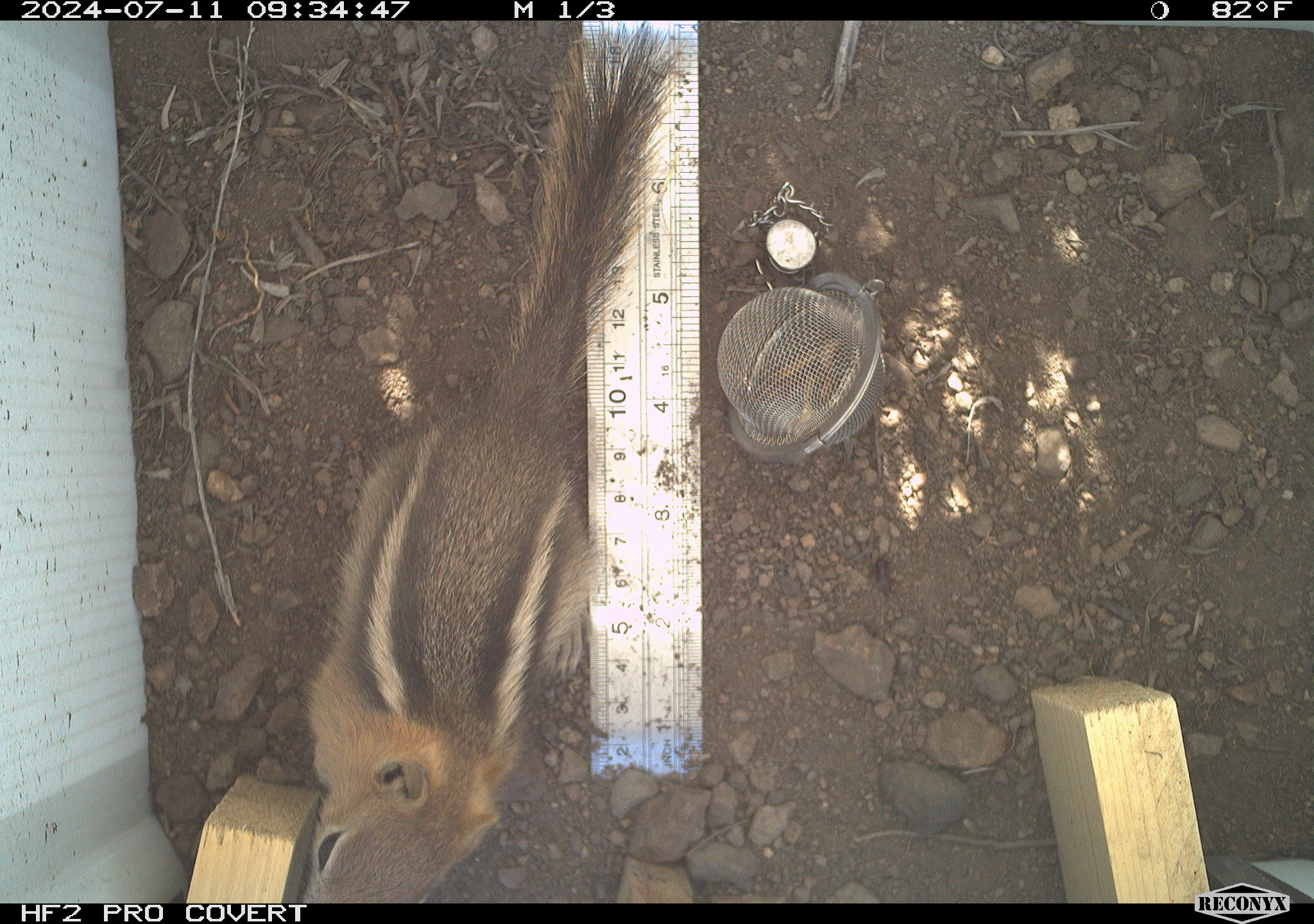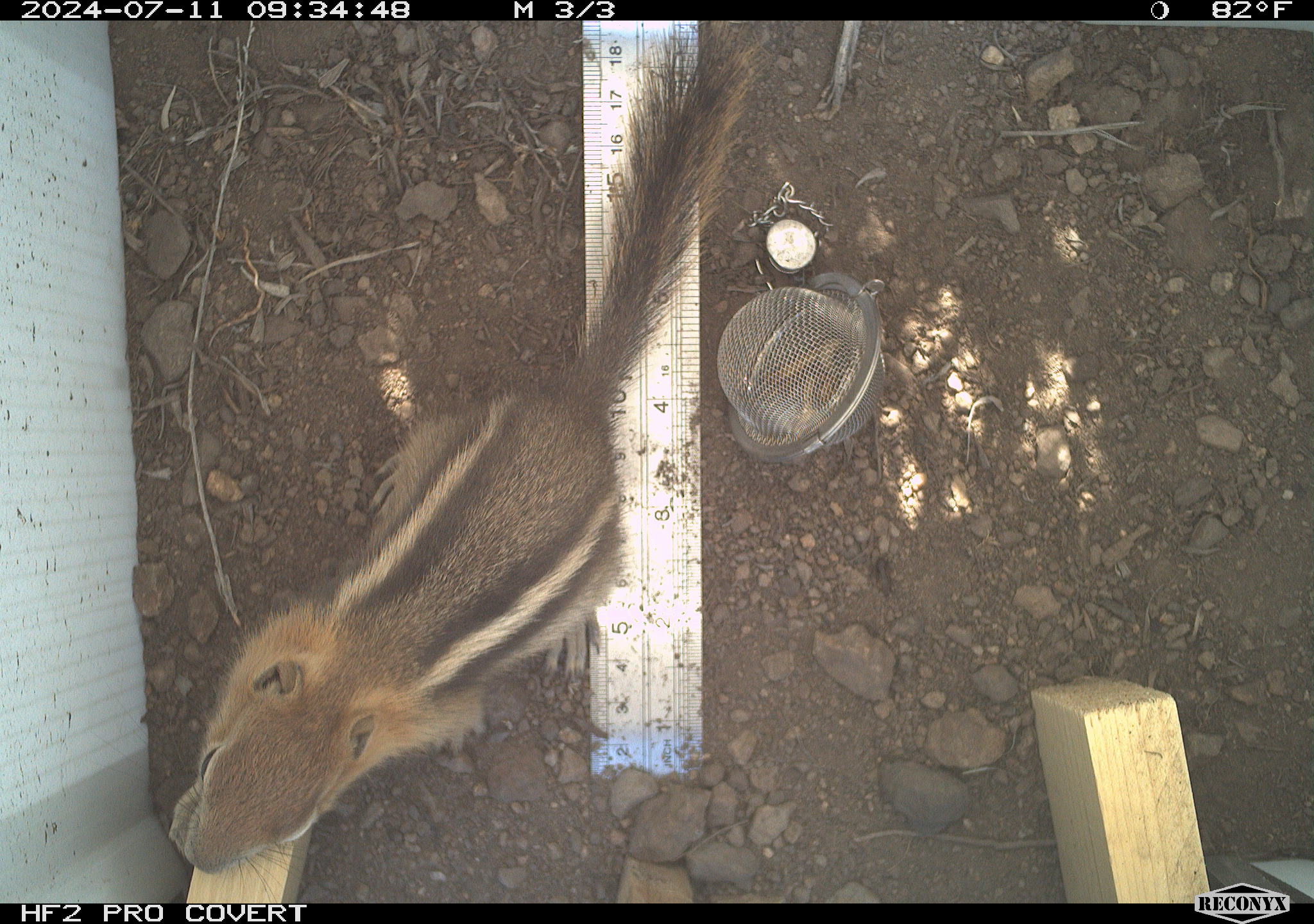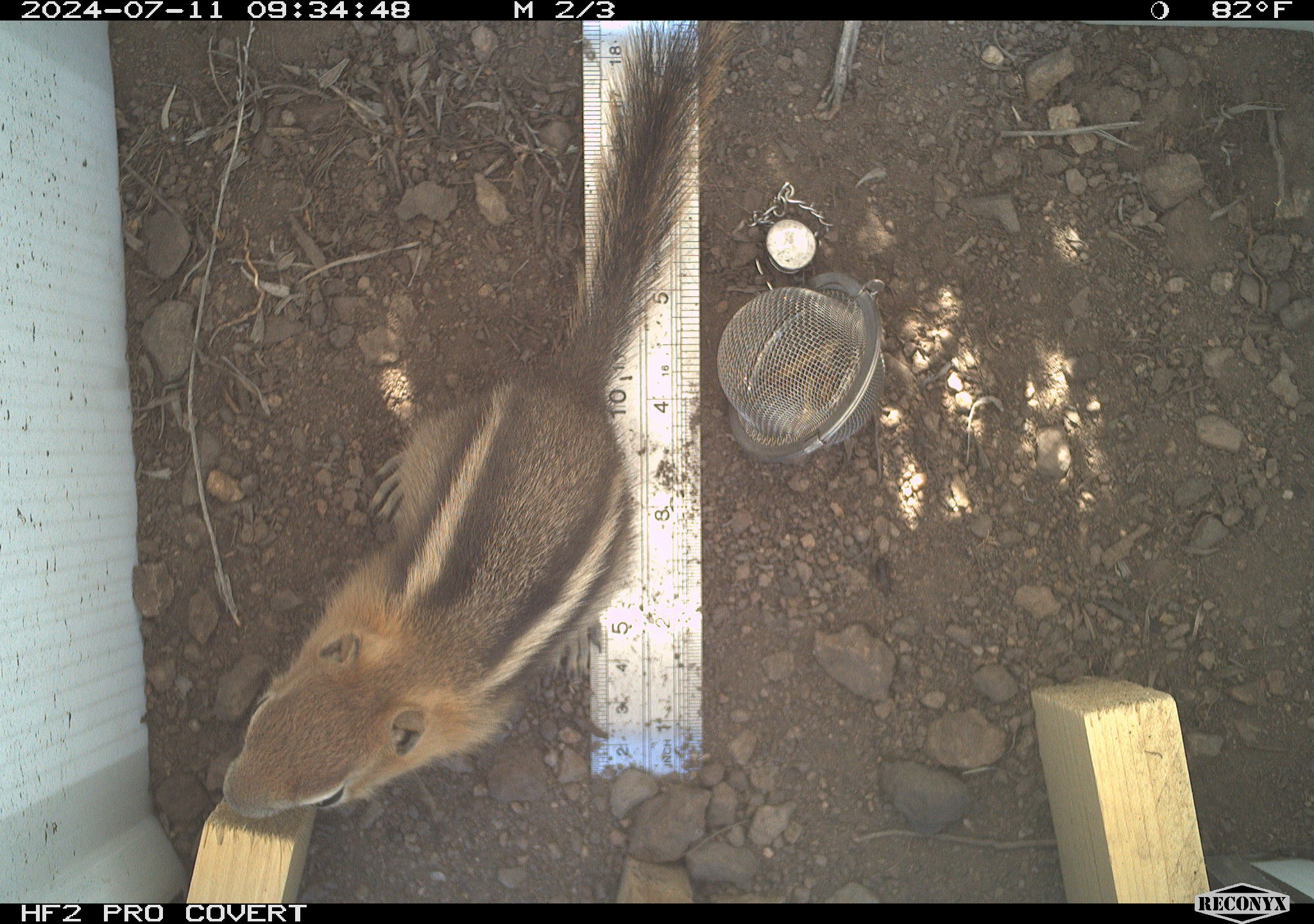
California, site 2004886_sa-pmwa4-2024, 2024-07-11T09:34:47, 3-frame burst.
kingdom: Animalia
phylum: Chordata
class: Mammalia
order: Rodentia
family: Sciuridae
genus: Callospermophilus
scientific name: Callospermophilus lateralis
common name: golden mantled ground squirrel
Golden mantled ground squirrel (Callospermophilus lateralis).